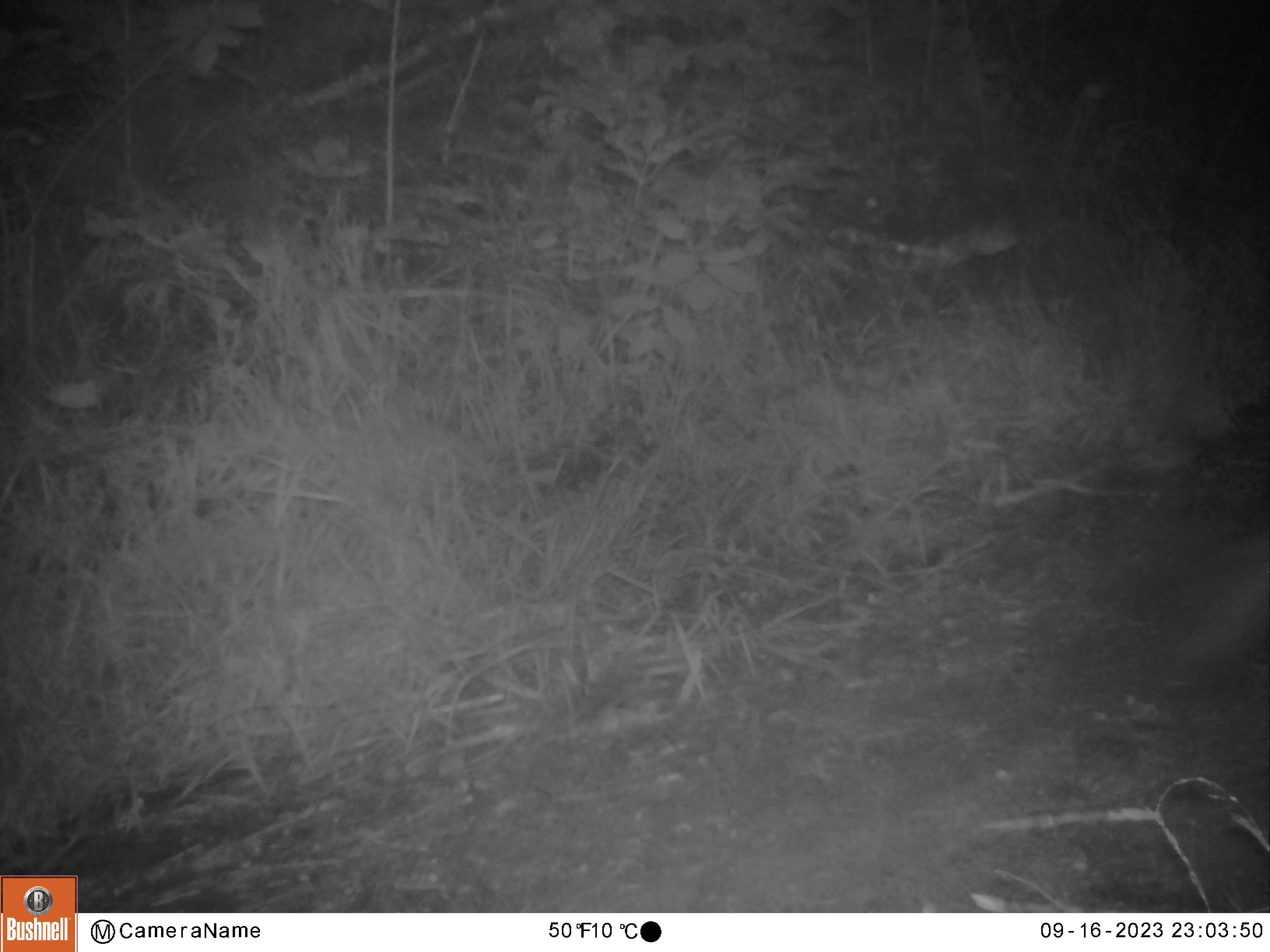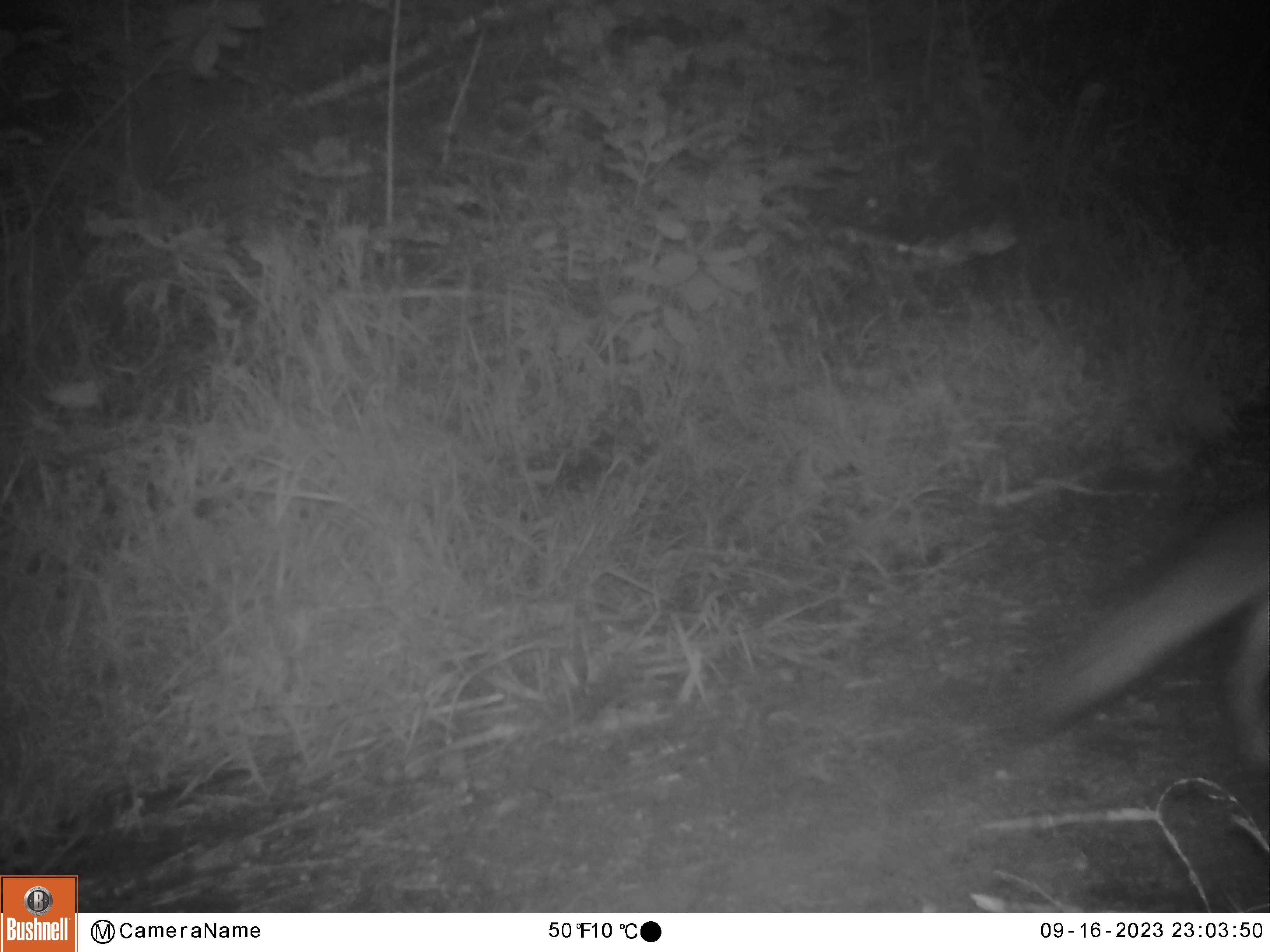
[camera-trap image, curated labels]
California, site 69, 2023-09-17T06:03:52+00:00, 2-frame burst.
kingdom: Animalia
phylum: Chordata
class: Mammalia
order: Carnivora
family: Canidae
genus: Urocyon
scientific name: Urocyon cinereoargenteus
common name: gray fox